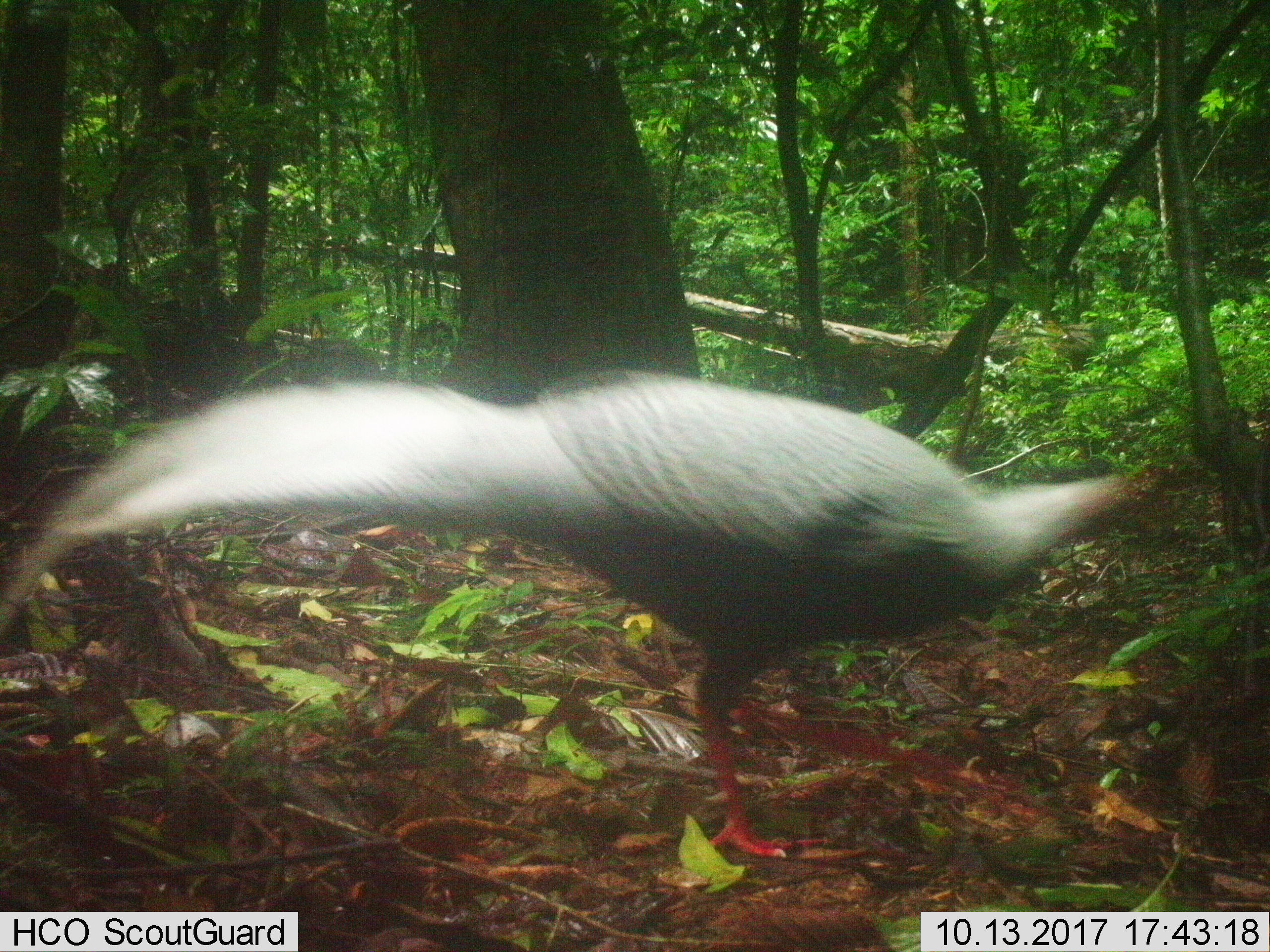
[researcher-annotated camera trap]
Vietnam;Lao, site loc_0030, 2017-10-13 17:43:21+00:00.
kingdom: Animalia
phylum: Chordata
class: Aves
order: Galliformes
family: Phasianidae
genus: Lophura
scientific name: Lophura nycthemera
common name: silver pheasant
Silver pheasant (Lophura nycthemera). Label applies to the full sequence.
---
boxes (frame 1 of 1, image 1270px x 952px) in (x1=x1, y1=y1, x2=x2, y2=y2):
silver pheasant: (x1=0, y1=365, x2=1167, y2=859)